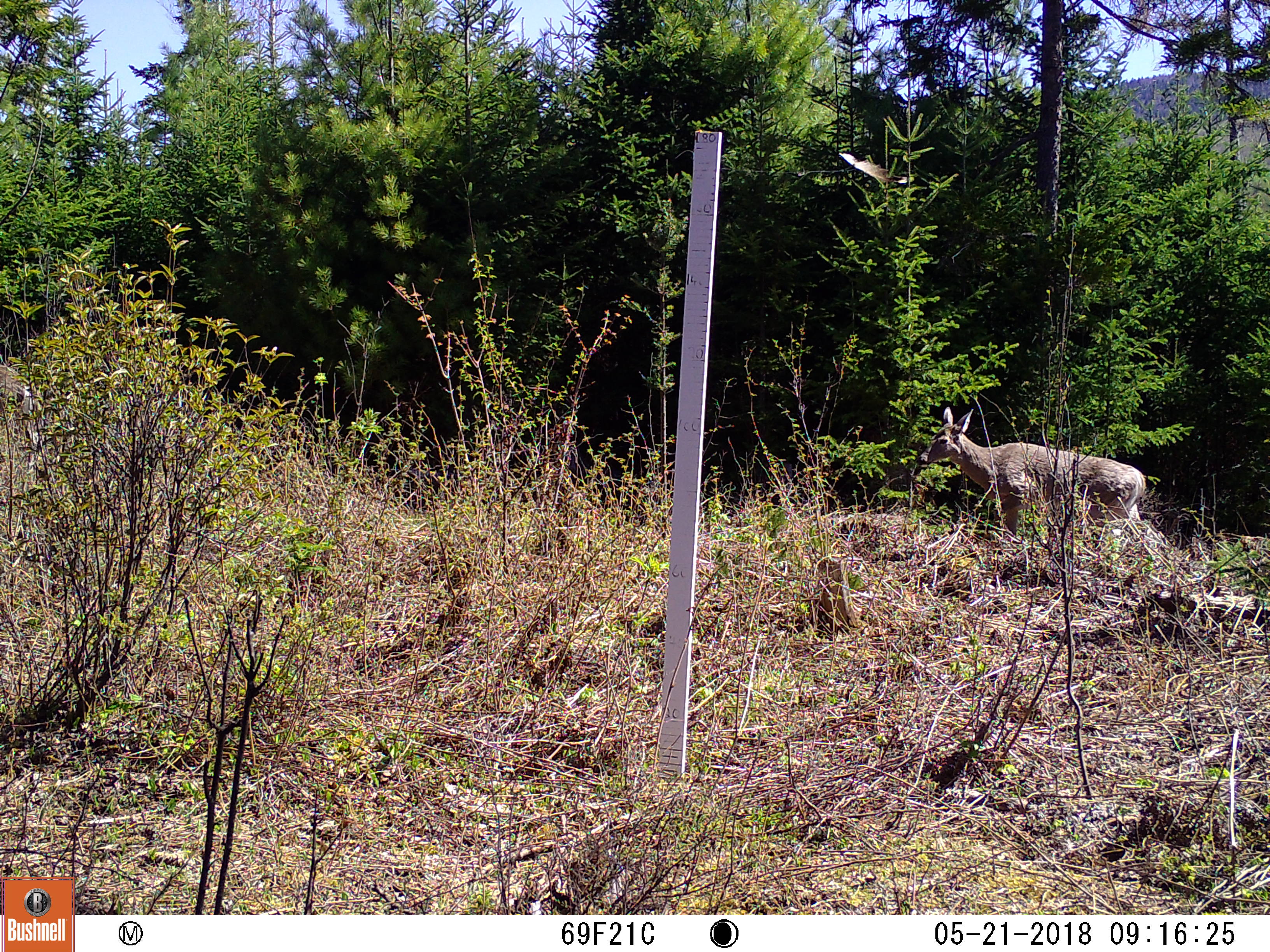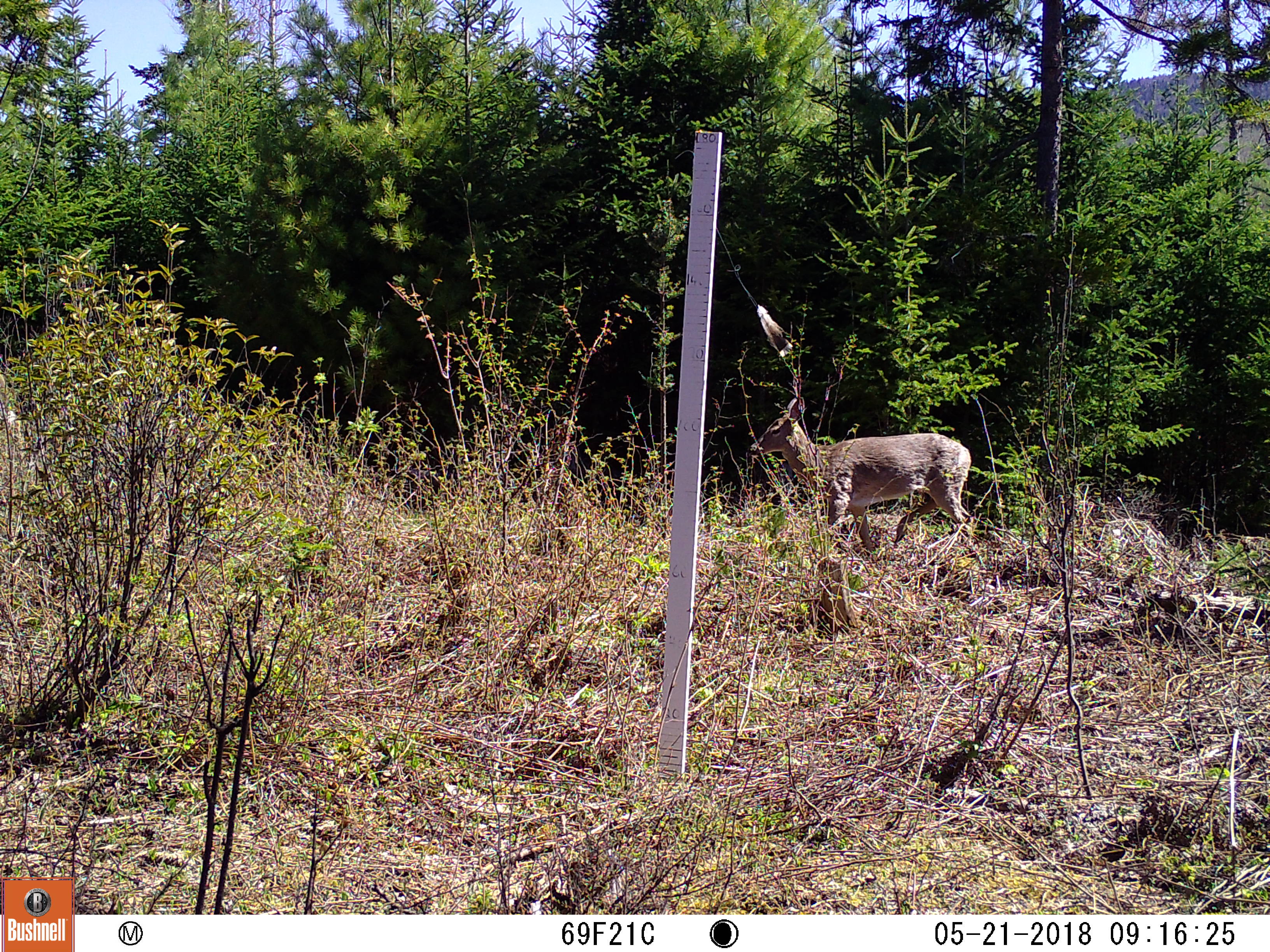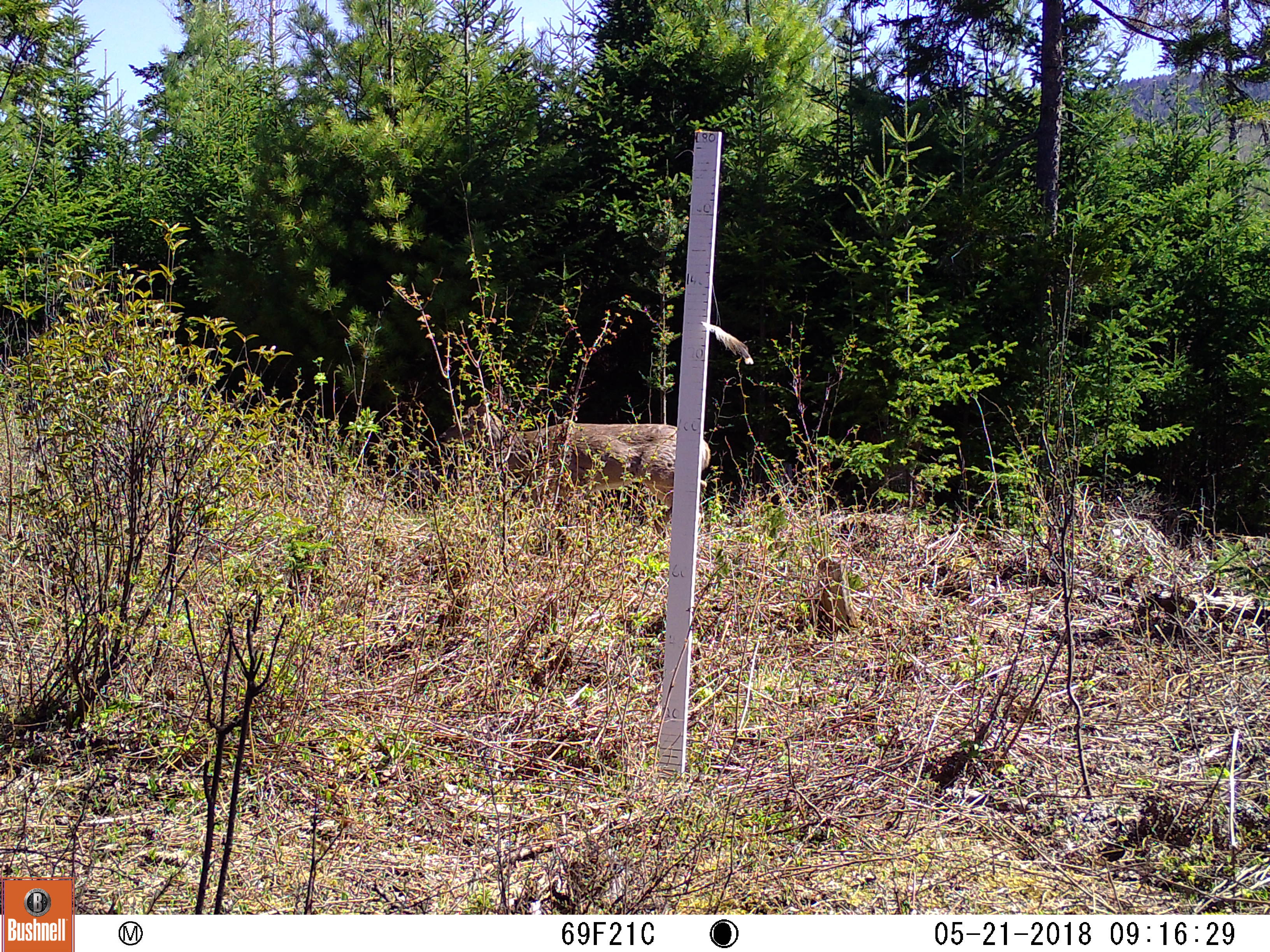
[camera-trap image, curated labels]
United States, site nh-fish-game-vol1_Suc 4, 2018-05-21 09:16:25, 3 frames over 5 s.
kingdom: Animalia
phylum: Chordata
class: Mammalia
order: Artiodactyla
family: Cervidae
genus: Odocoileus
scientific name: Odocoileus virginianus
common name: white-tailed deer